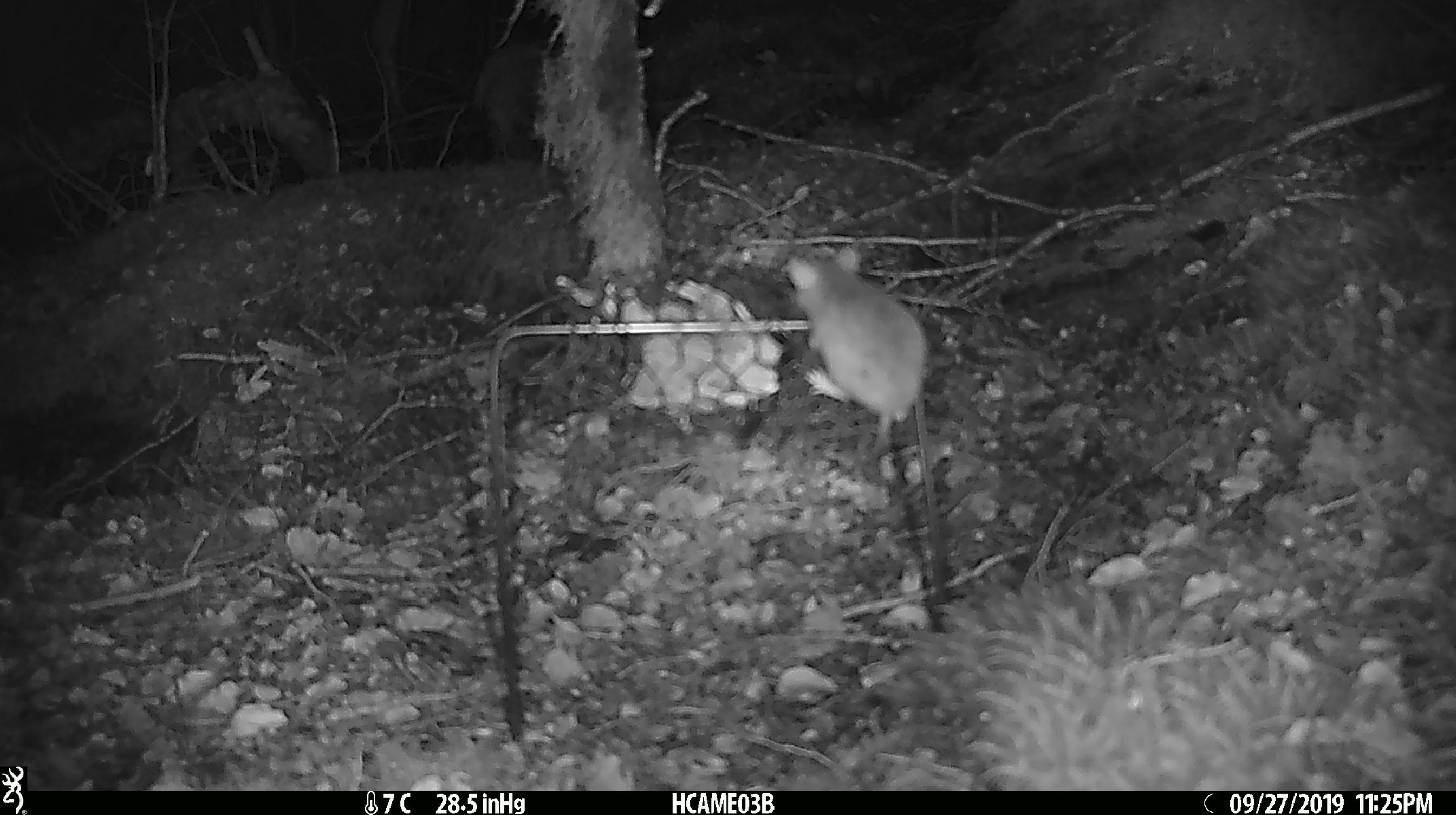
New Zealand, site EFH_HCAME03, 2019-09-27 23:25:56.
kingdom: Animalia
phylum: Chordata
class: Mammalia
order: Rodentia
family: Muridae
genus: Mus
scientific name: Mus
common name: mouse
Mouse (Mus).